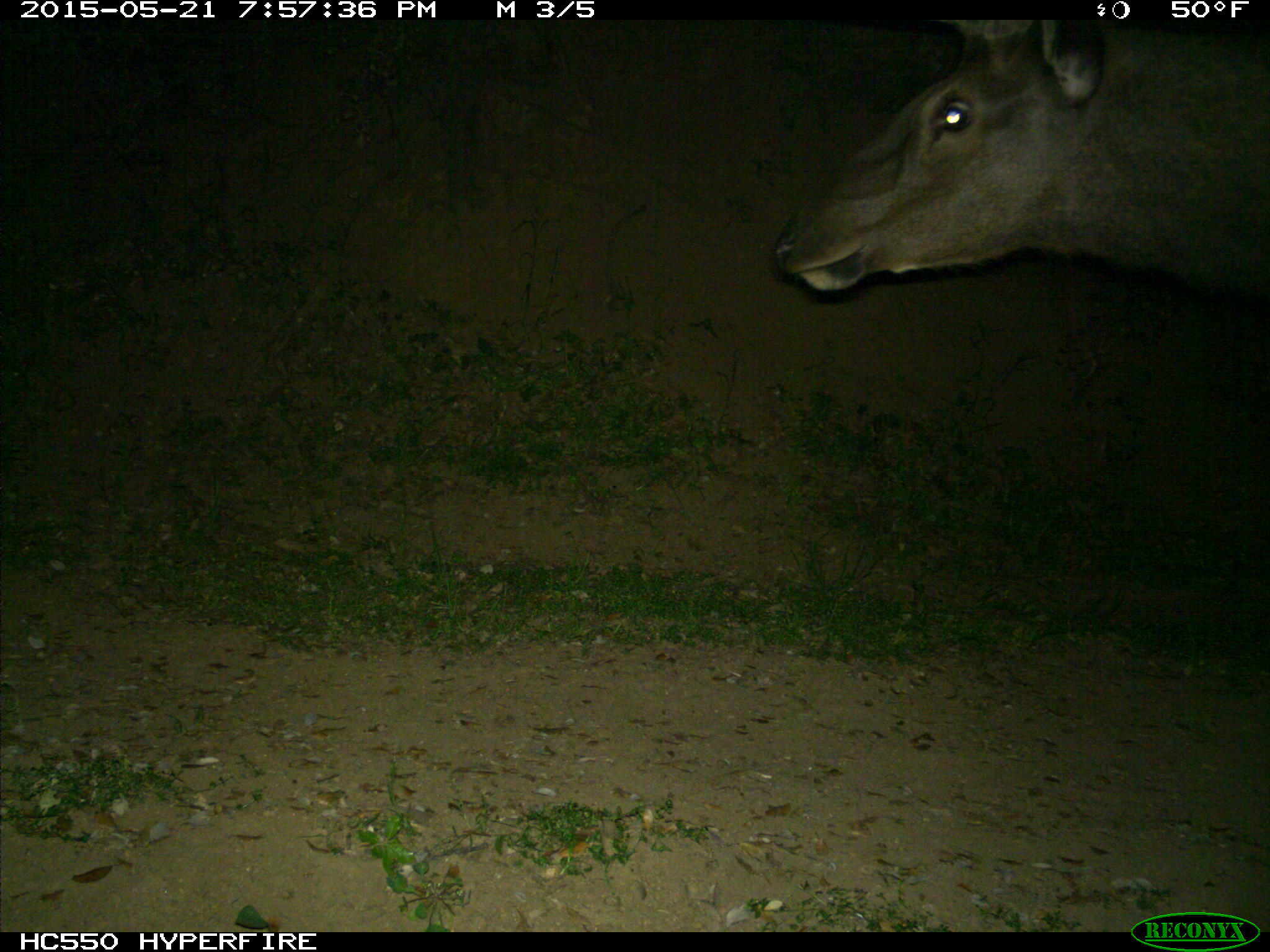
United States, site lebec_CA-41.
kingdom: Animalia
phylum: Chordata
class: Mammalia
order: Artiodactyla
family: Cervidae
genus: Cervus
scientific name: Cervus canadensis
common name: elk